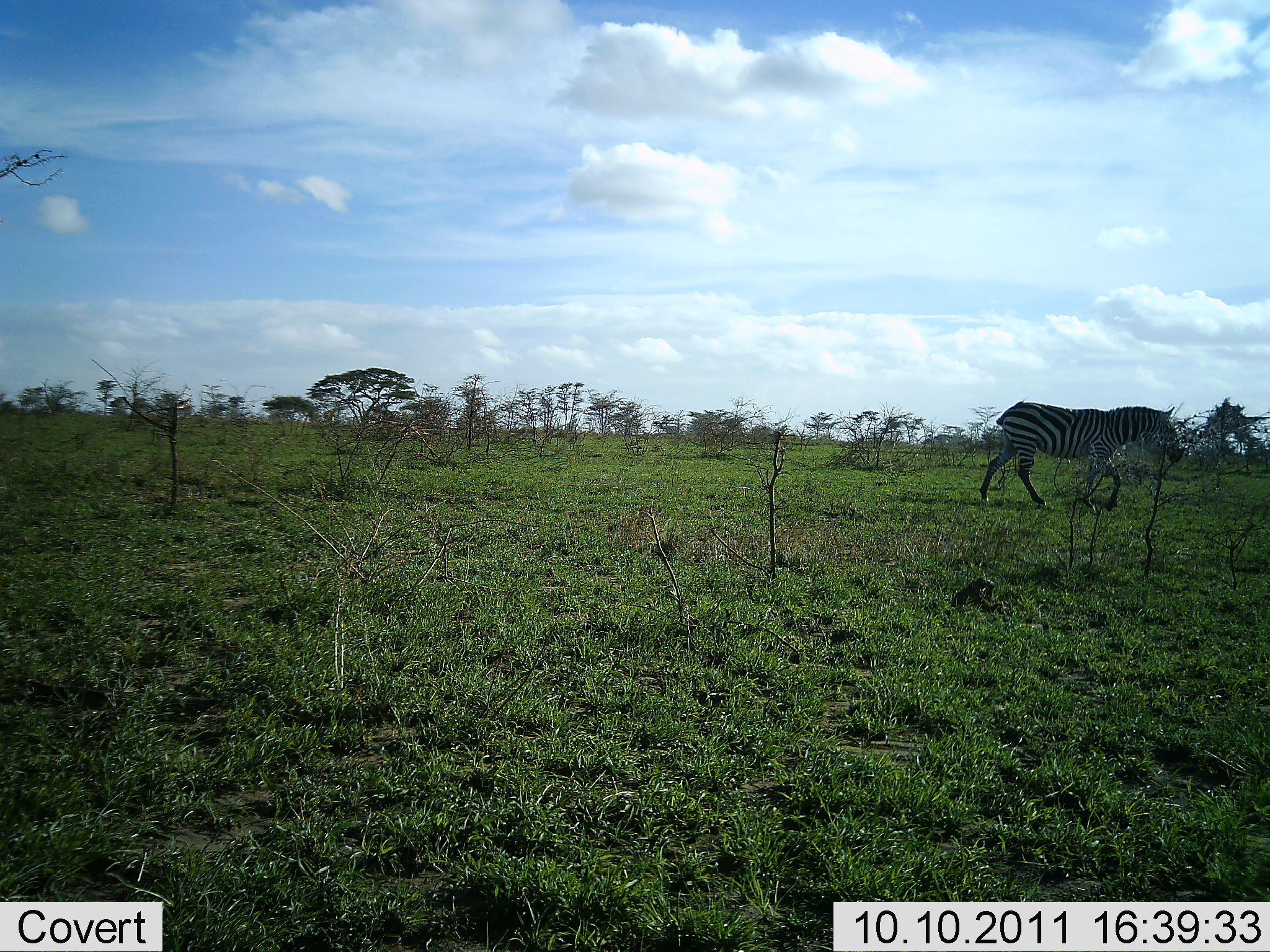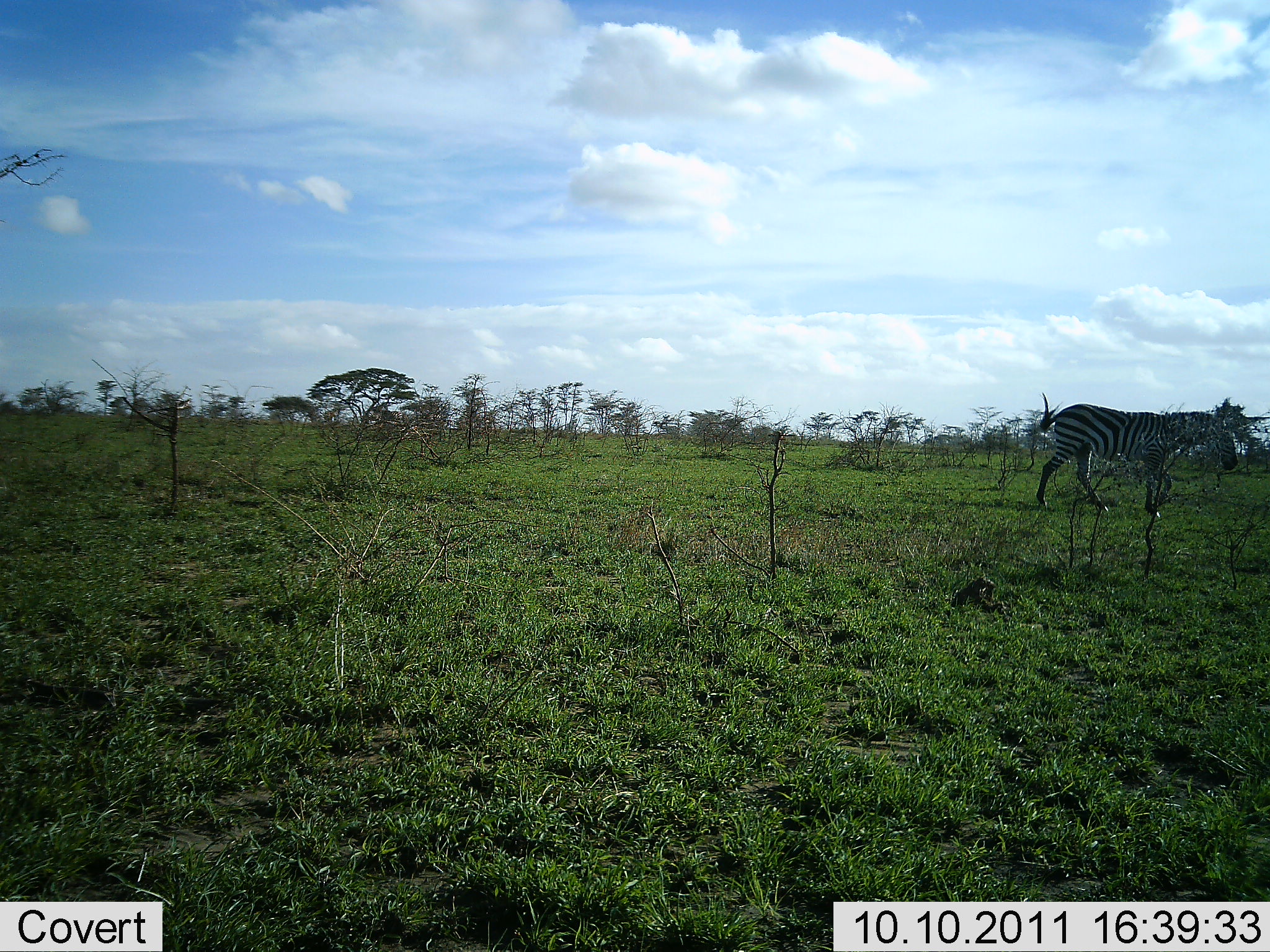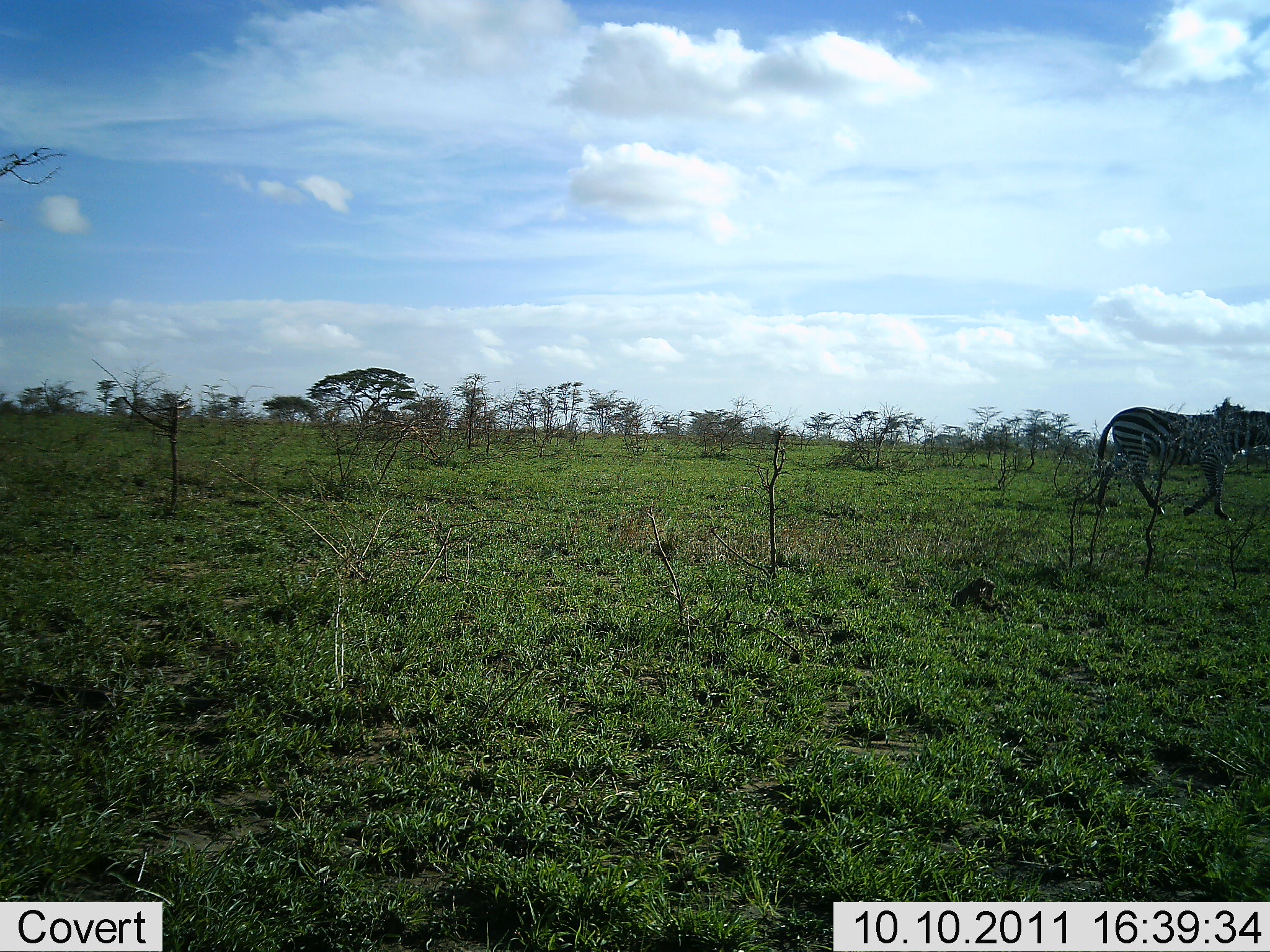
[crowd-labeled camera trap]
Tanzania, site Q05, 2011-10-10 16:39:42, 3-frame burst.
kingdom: Animalia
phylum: Chordata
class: Mammalia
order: Perissodactyla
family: Equidae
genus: Equus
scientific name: Equus quagga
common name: plains zebra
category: zebra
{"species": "zebra (plains zebra) (Equus quagga)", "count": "1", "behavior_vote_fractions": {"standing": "10%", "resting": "0%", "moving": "100%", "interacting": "0%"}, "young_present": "0%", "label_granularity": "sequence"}